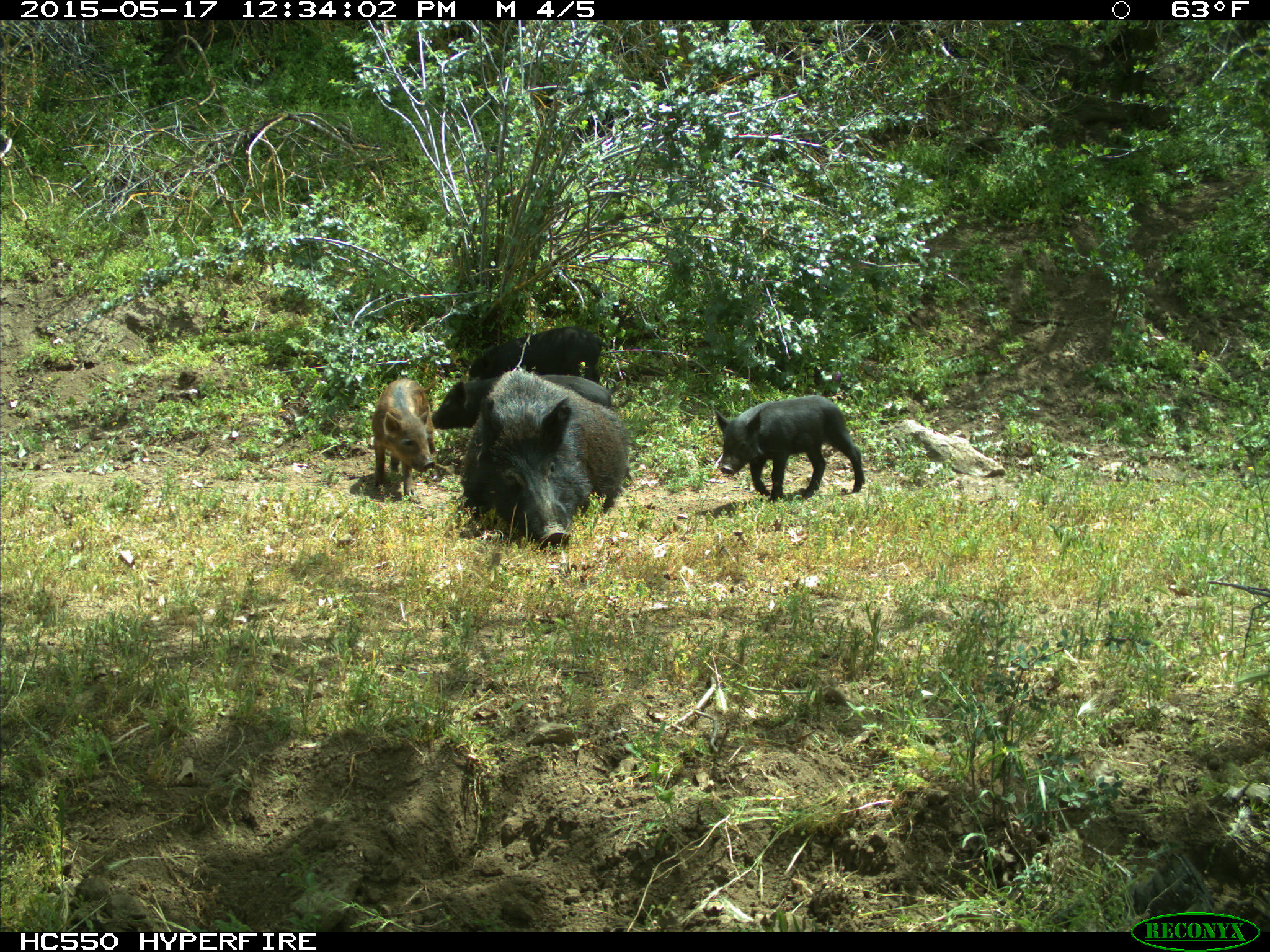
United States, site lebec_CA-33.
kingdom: Animalia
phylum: Chordata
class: Mammalia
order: Artiodactyla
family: Suidae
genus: Sus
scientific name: Sus scrofa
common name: wild boar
Sus scrofa (wild boar).